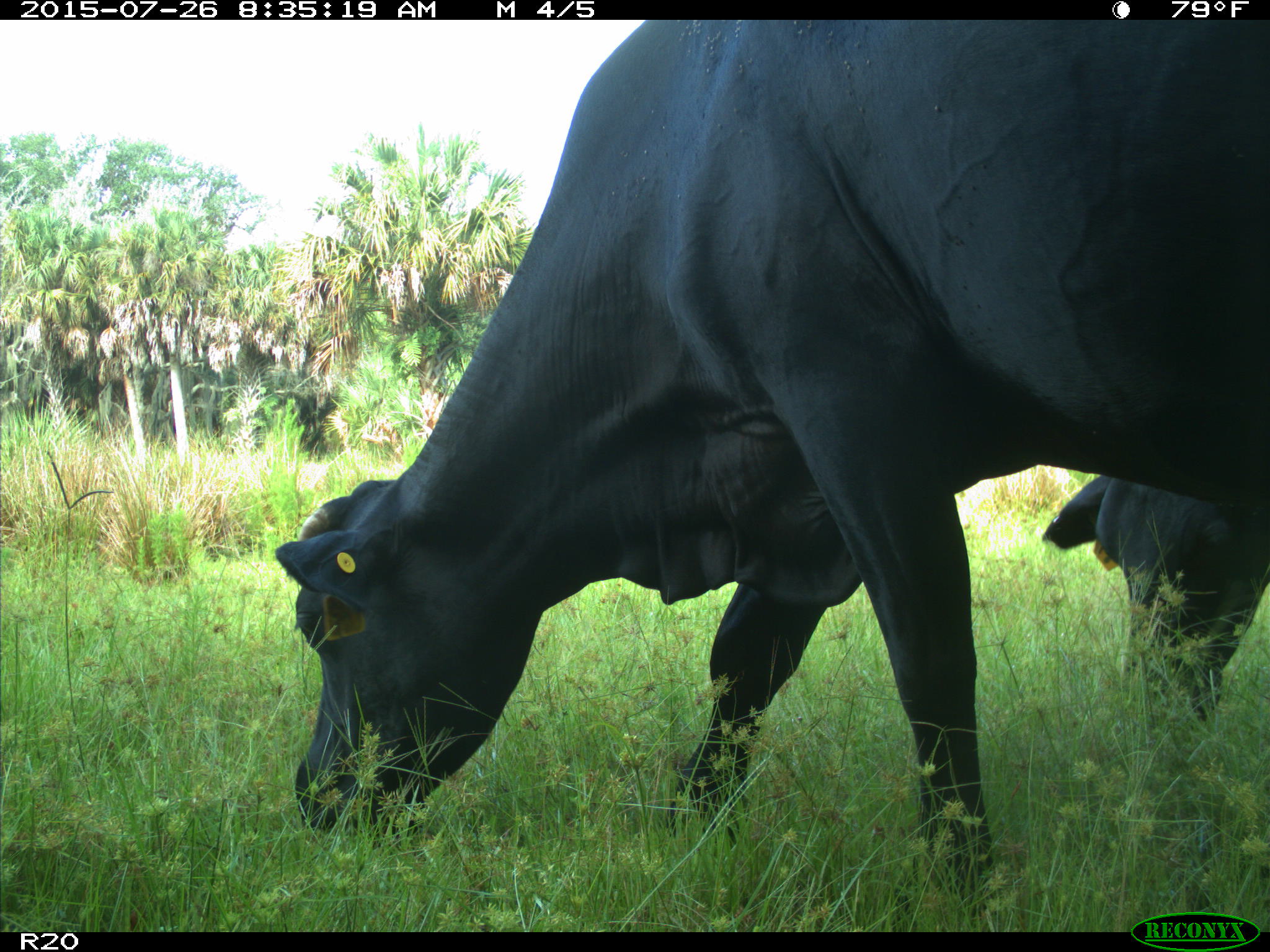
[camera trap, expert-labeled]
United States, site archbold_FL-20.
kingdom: Animalia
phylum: Chordata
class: Mammalia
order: Artiodactyla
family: Bovidae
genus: Bos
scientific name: Bos taurus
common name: domestic cow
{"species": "Bos taurus (domestic cow)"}